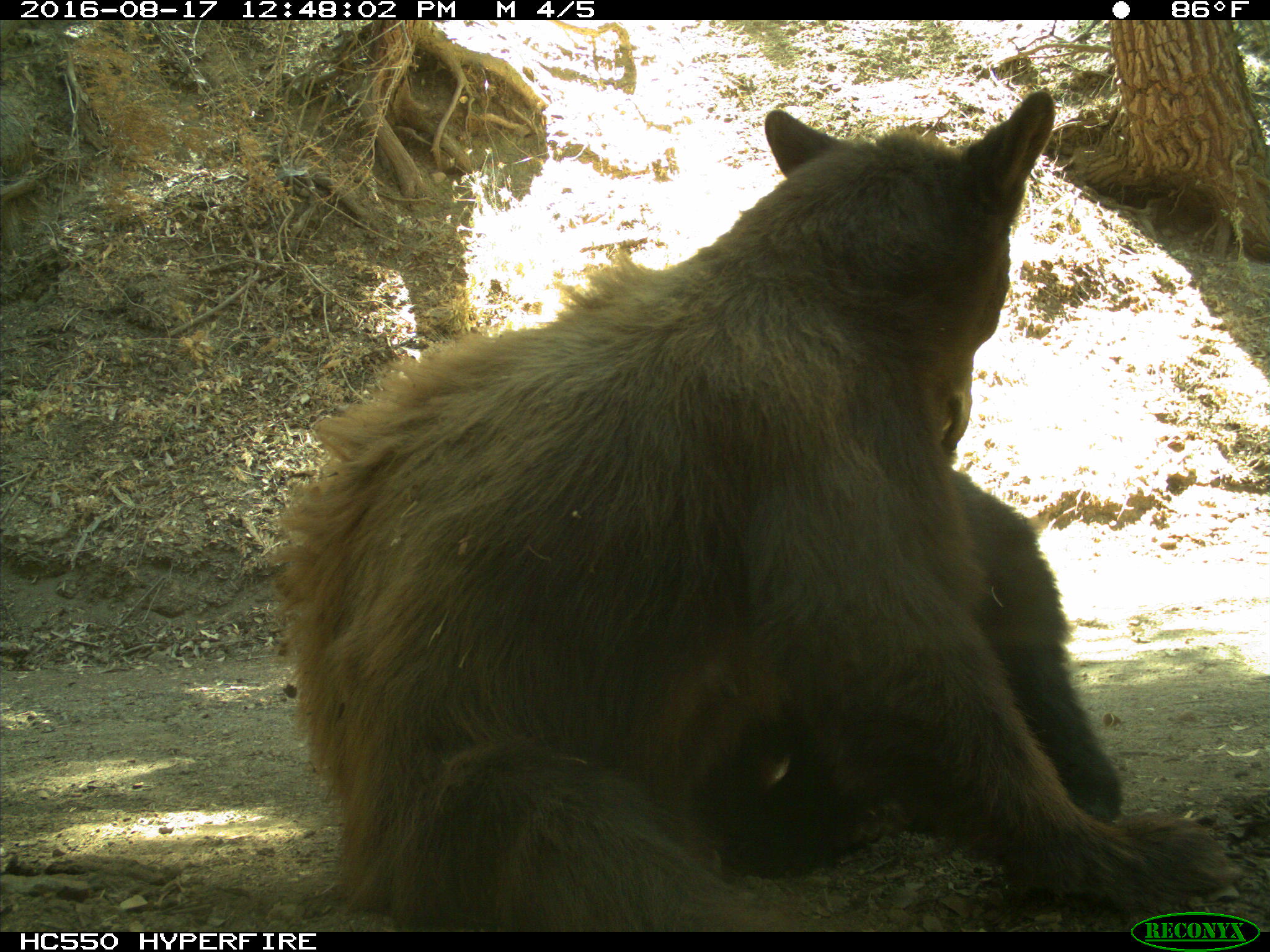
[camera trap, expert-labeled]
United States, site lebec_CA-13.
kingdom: Animalia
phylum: Chordata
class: Mammalia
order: Carnivora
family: Ursidae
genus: Ursus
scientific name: Ursus americanus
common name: american black bear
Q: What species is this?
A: Ursus americanus (american black bear).